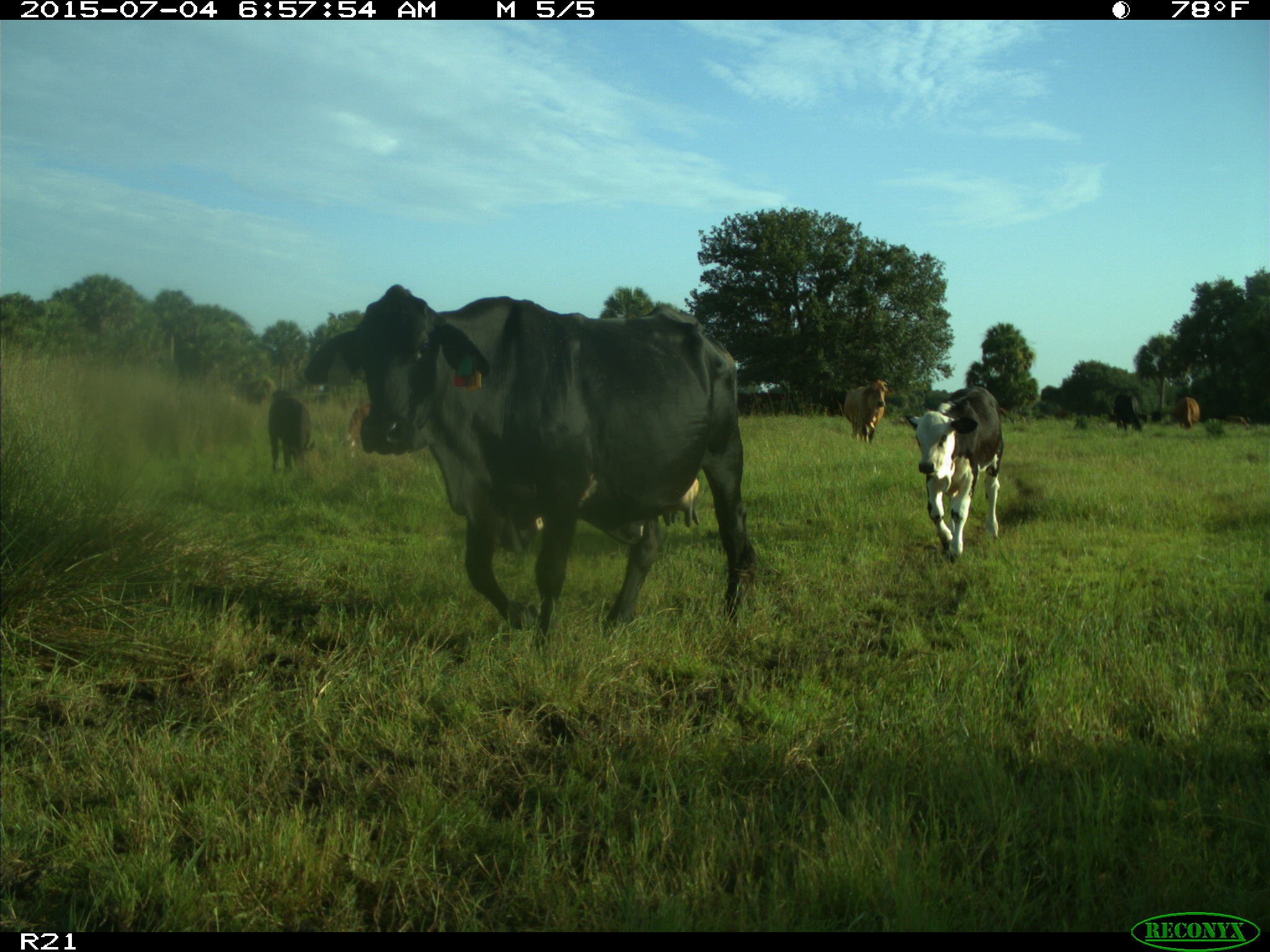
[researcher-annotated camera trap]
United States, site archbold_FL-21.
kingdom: Animalia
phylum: Chordata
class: Mammalia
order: Artiodactyla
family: Bovidae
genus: Bos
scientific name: Bos taurus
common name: domestic cow